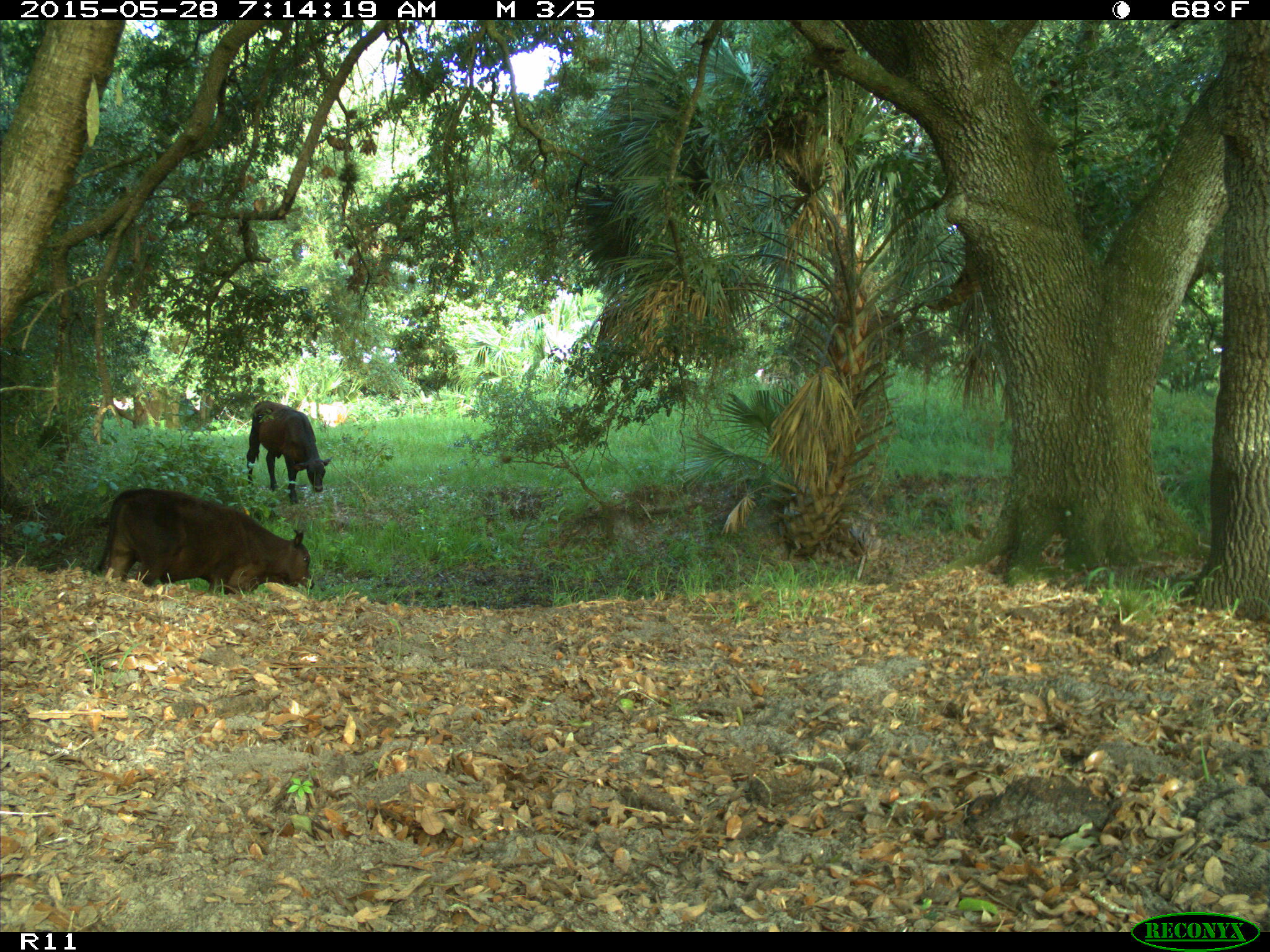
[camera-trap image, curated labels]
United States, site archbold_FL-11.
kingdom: Animalia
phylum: Chordata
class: Mammalia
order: Artiodactyla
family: Bovidae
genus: Bos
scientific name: Bos taurus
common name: domestic cow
Bos taurus (domestic cow).